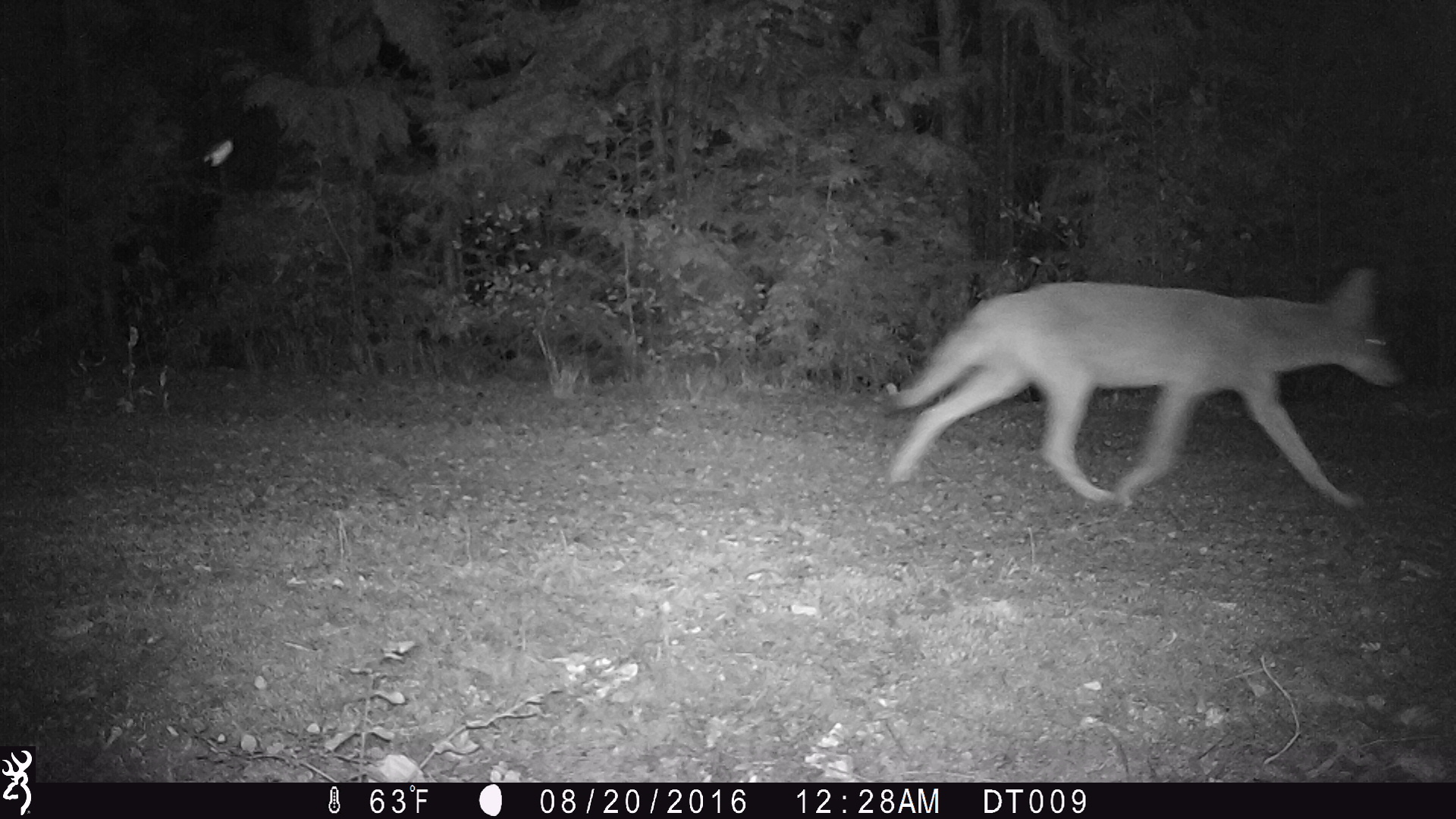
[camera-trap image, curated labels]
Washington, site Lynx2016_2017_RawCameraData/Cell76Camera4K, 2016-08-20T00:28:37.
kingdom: Animalia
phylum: Chordata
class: Mammalia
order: Carnivora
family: Canidae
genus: Canis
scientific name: Canis latrans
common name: coyote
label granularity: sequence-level